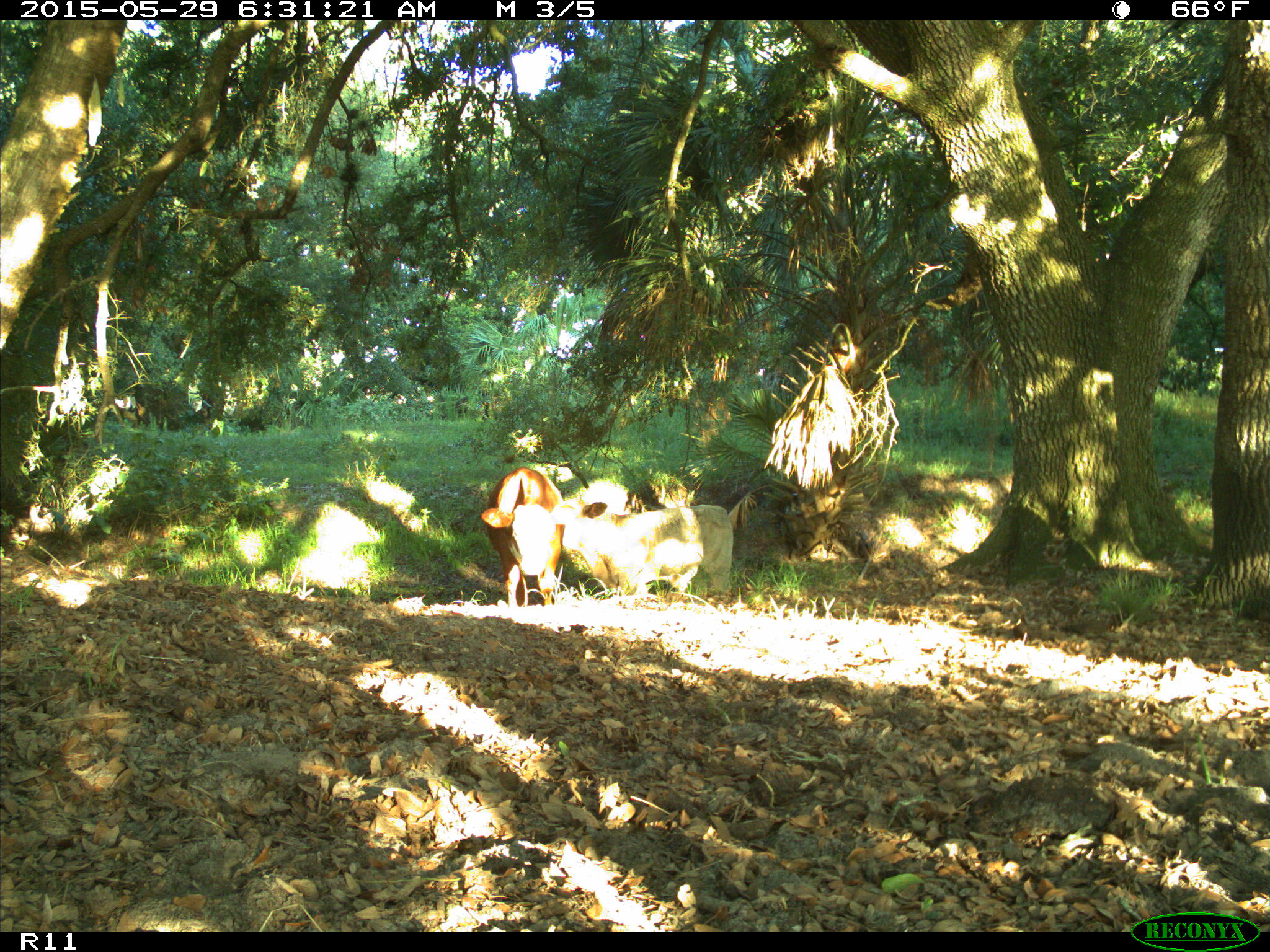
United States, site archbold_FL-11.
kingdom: Animalia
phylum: Chordata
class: Mammalia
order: Artiodactyla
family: Bovidae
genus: Bos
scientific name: Bos taurus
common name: domestic cow